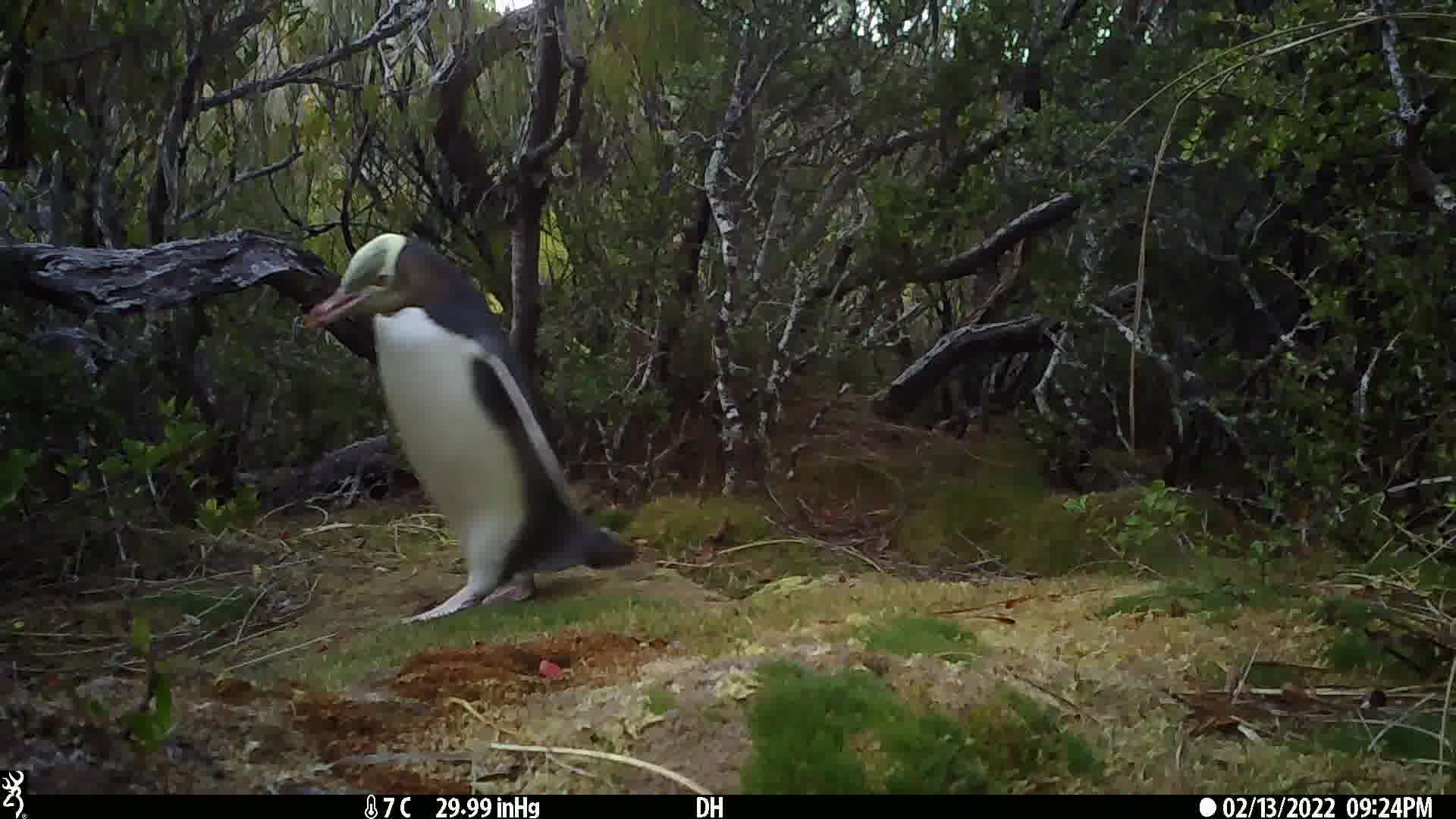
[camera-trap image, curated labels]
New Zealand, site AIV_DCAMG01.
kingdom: Animalia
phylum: Chordata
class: Aves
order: Sphenisciformes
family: Spheniscidae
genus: Megadyptes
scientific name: Megadyptes antipodes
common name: yellow-eyed penguin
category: yellow eyed penguin